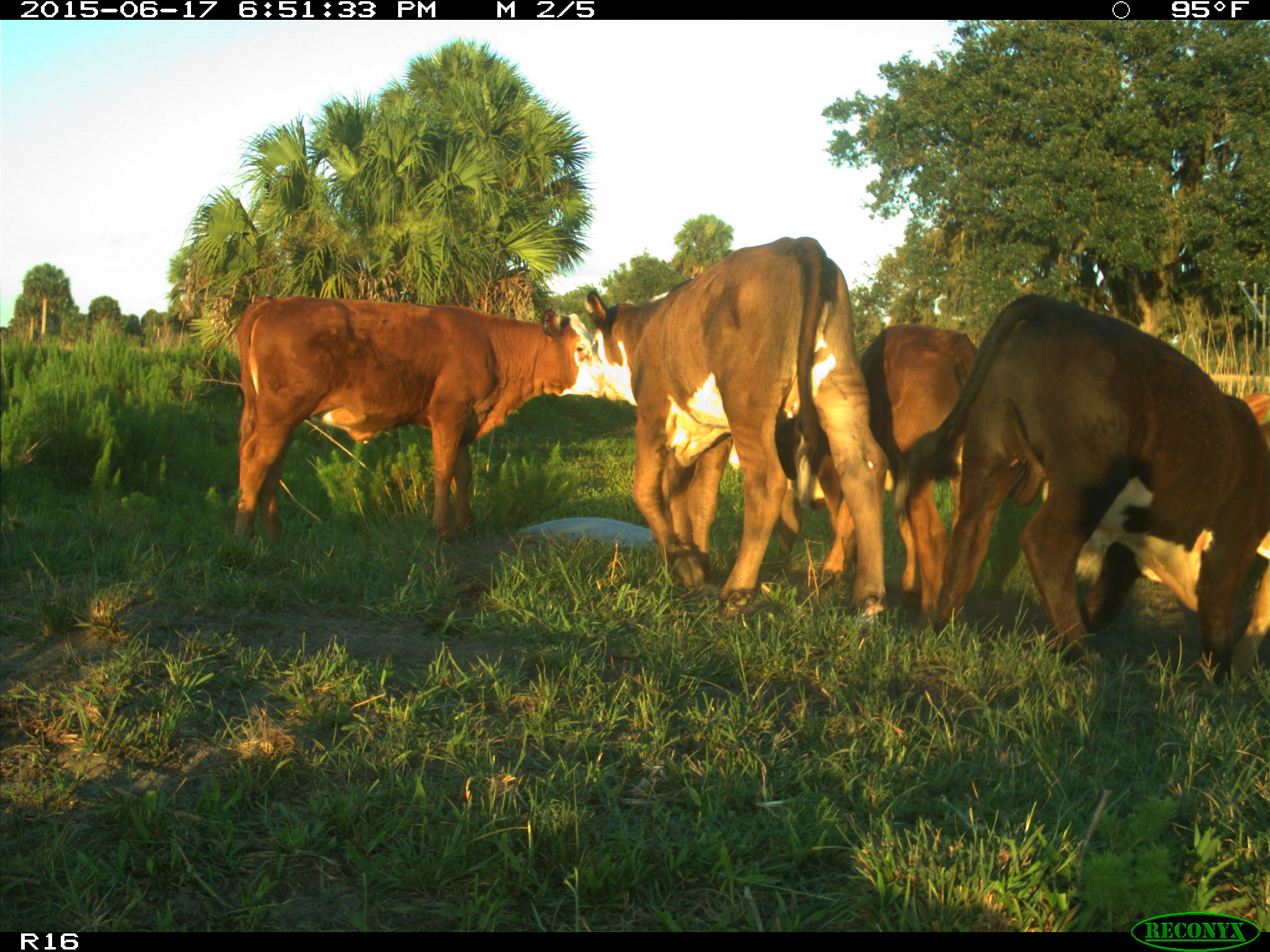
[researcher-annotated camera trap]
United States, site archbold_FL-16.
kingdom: Animalia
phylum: Chordata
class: Mammalia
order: Artiodactyla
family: Bovidae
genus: Bos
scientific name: Bos taurus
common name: domestic cow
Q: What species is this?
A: Bos taurus (domestic cow).